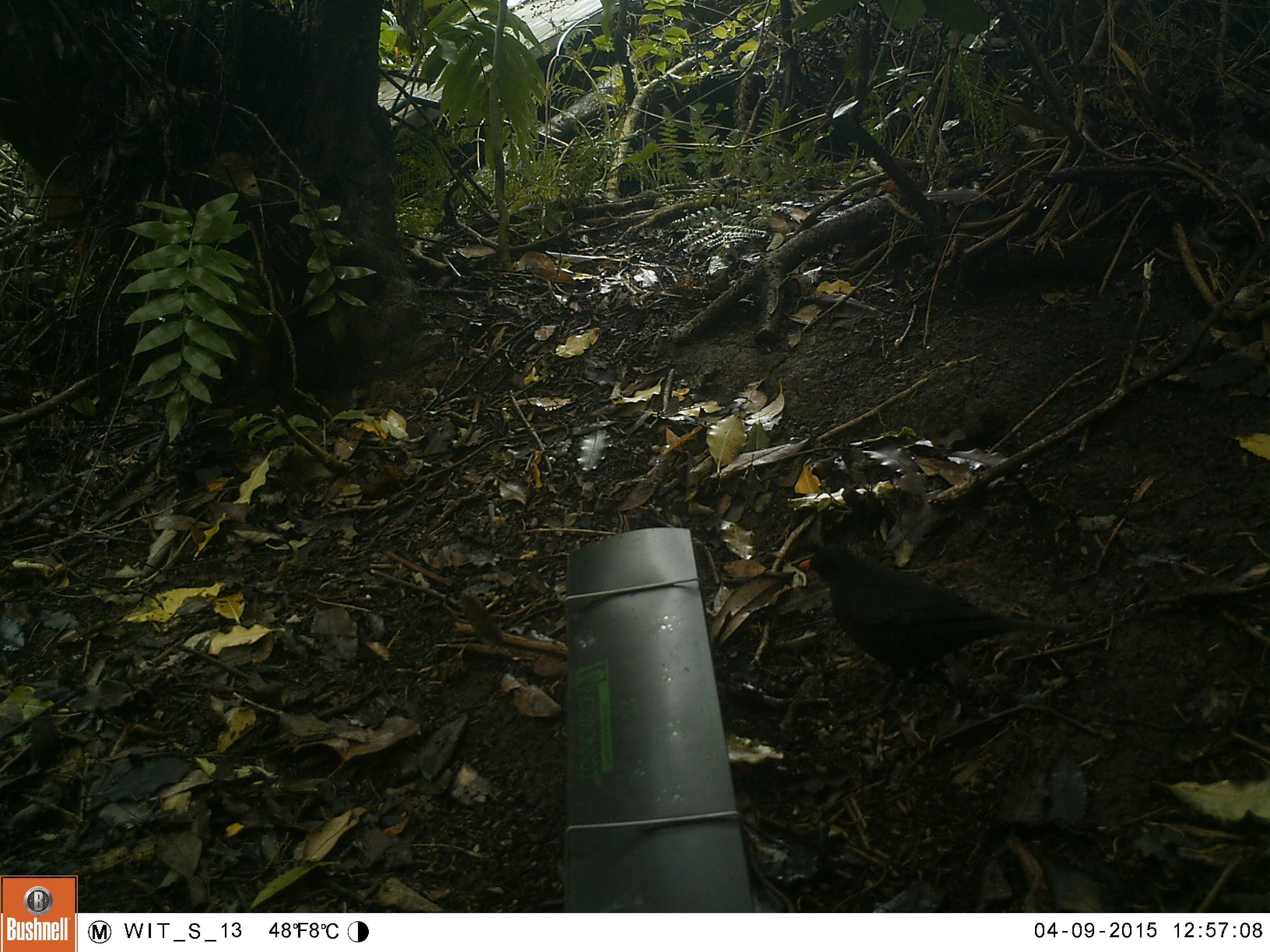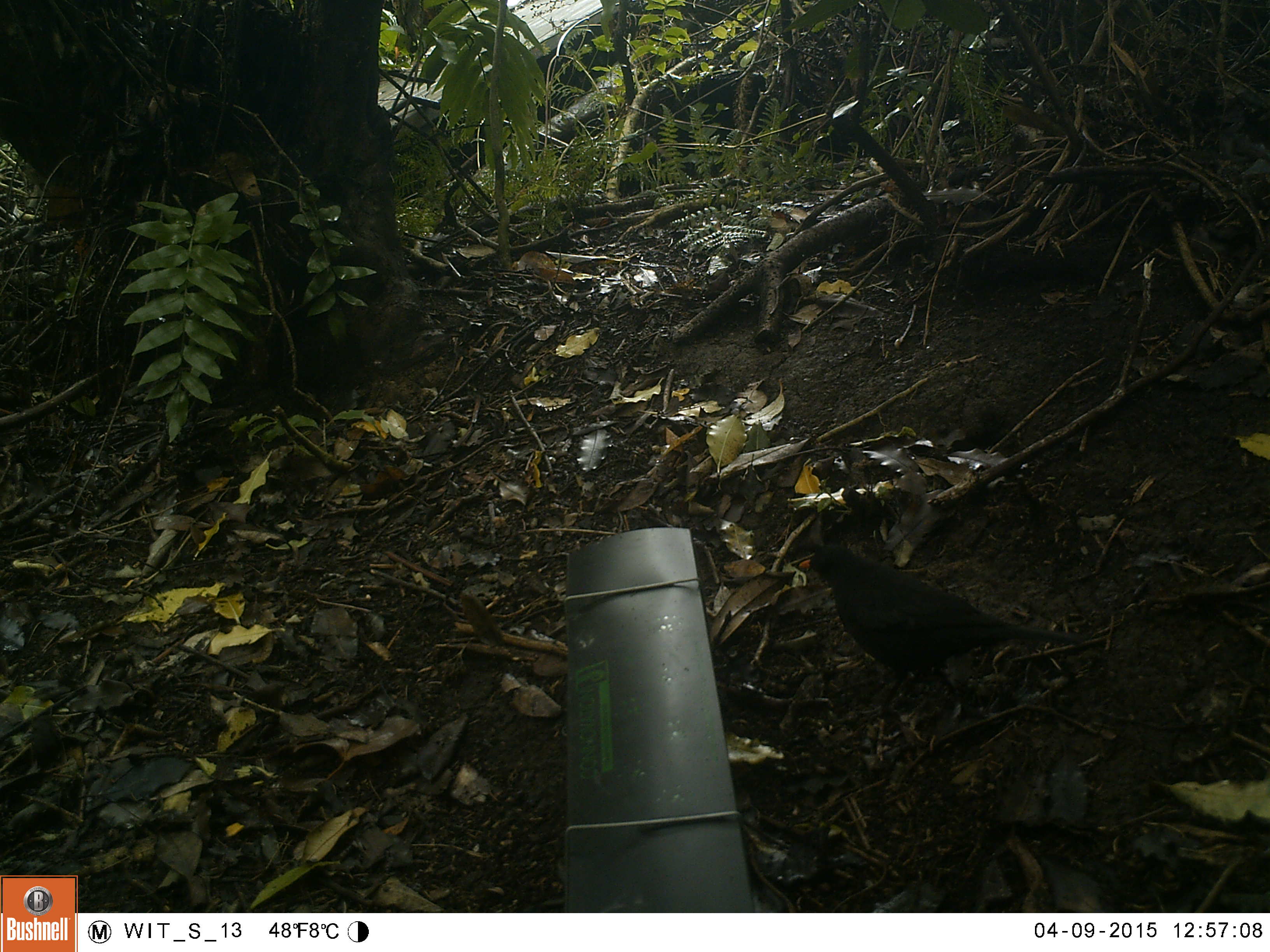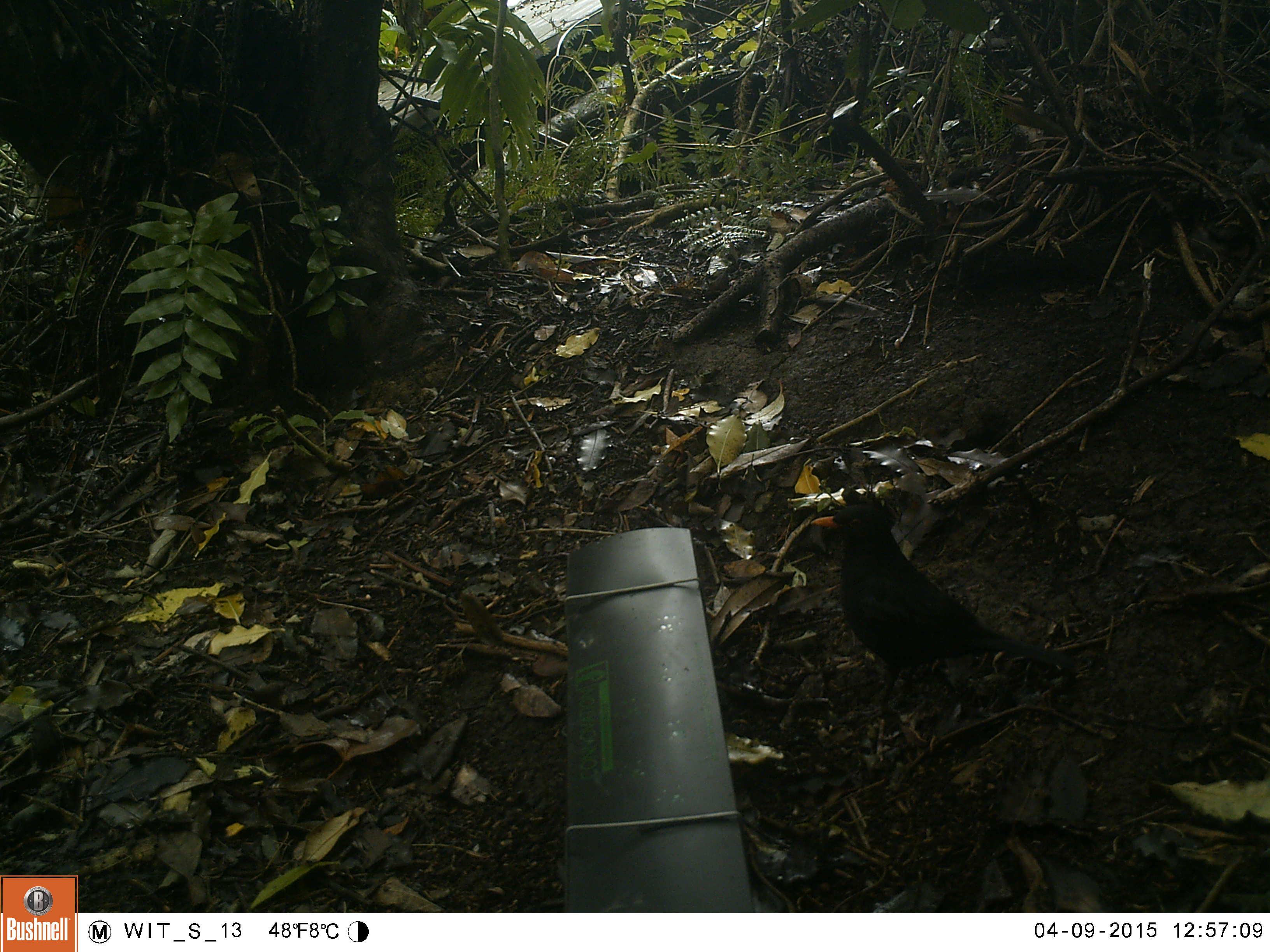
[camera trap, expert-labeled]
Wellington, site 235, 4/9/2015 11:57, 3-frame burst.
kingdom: Animalia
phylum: Chordata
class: Aves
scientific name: Aves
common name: bird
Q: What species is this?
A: Bird (Aves).